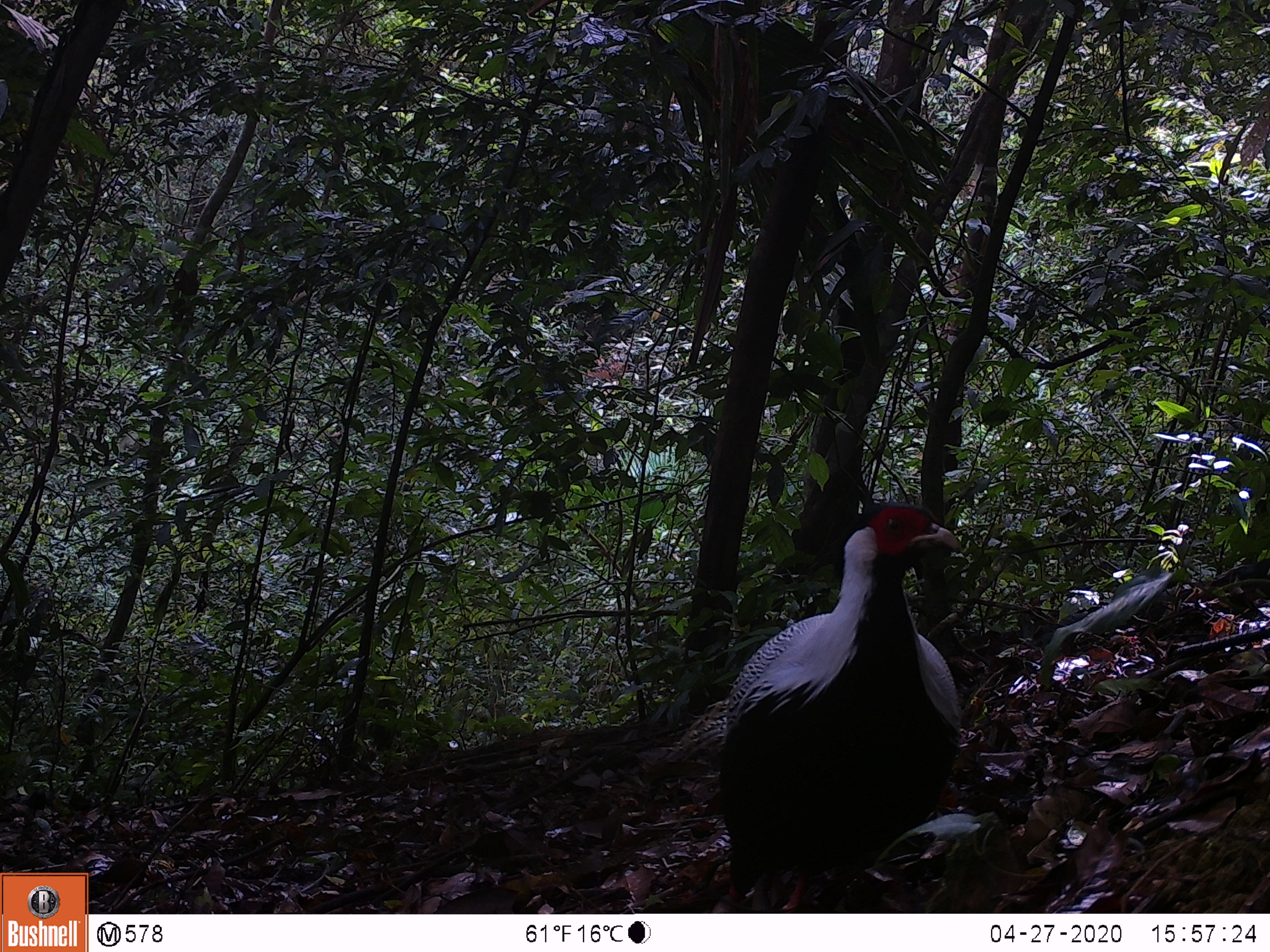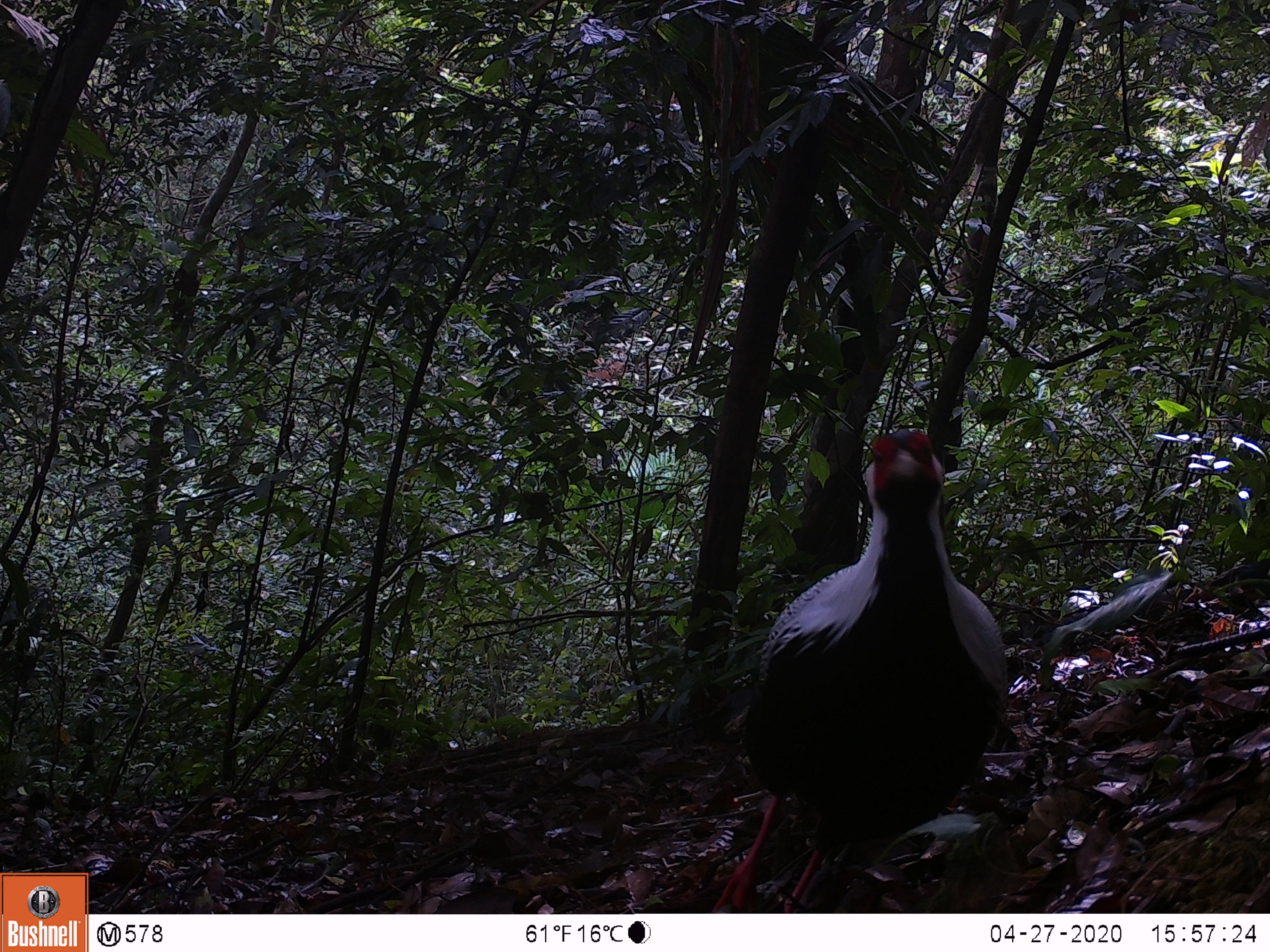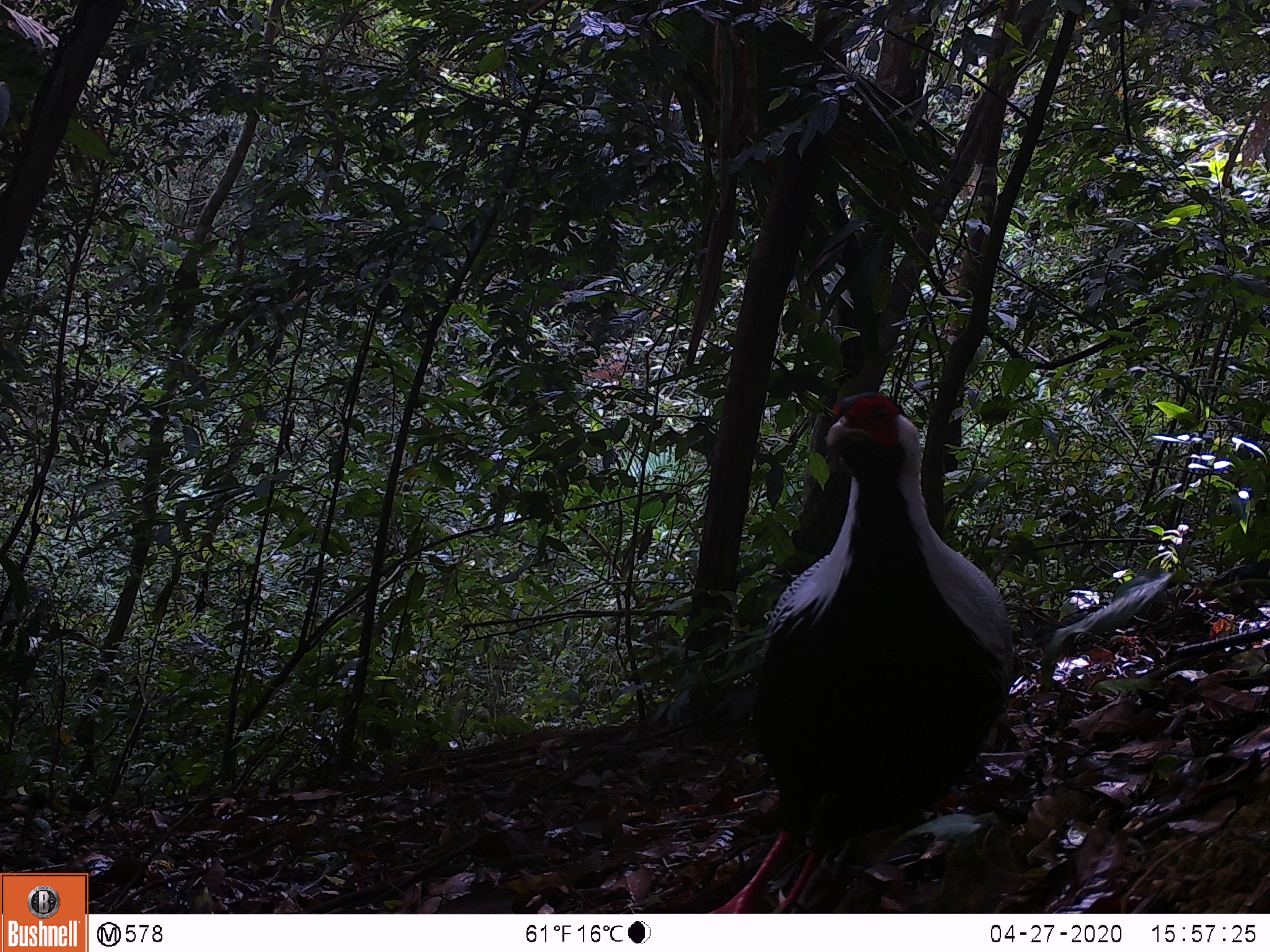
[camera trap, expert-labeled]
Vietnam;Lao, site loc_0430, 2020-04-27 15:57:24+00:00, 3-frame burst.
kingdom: Animalia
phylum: Chordata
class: Aves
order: Galliformes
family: Phasianidae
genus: Lophura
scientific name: Lophura nycthemera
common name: silver pheasant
Silver pheasant (Lophura nycthemera). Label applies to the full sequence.